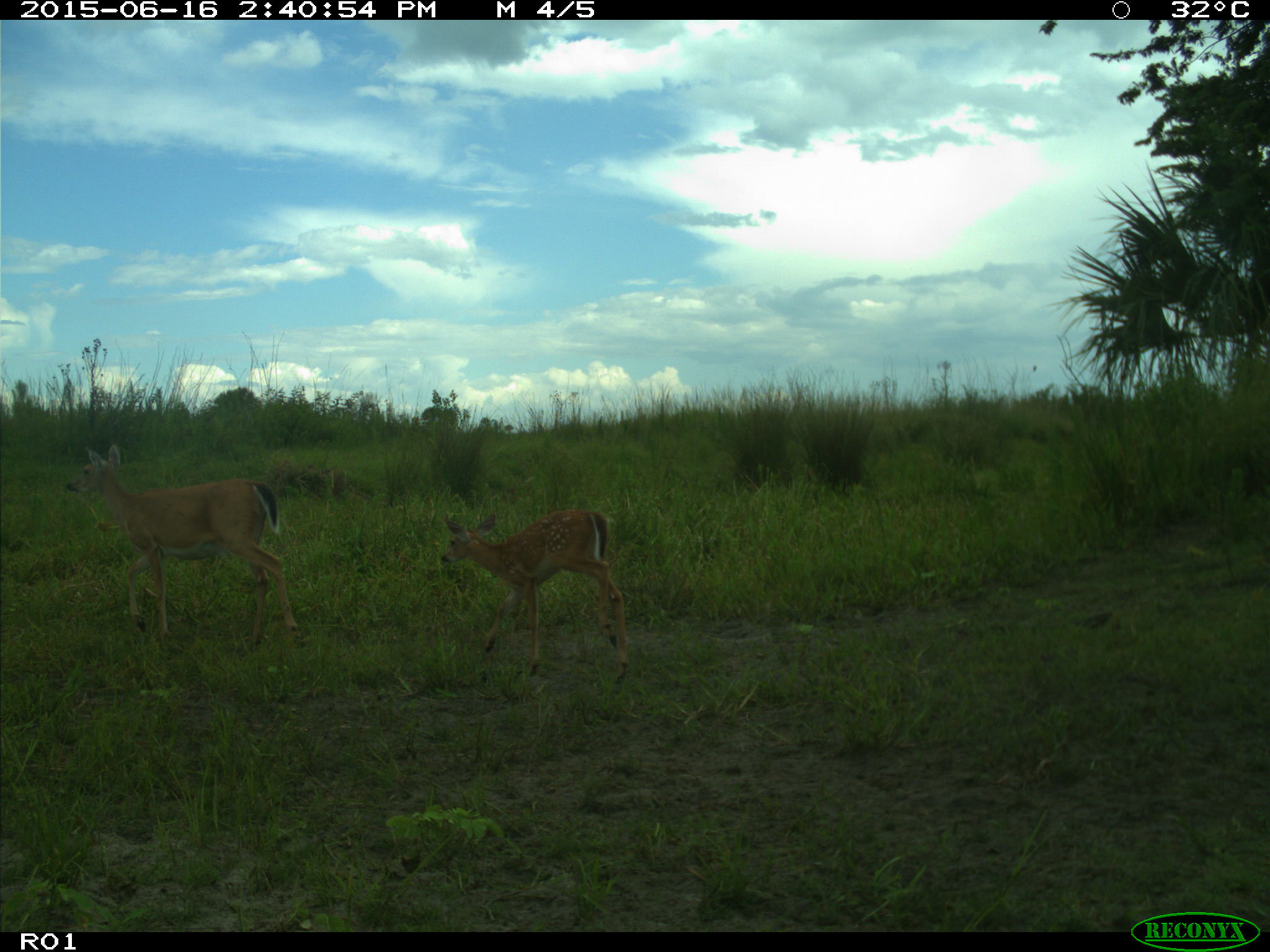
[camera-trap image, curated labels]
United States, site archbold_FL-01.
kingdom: Animalia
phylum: Chordata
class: Mammalia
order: Artiodactyla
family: Cervidae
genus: Odocoileus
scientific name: Odocoileus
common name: deer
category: unidentified deer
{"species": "unidentified deer (deer) (Odocoileus)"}